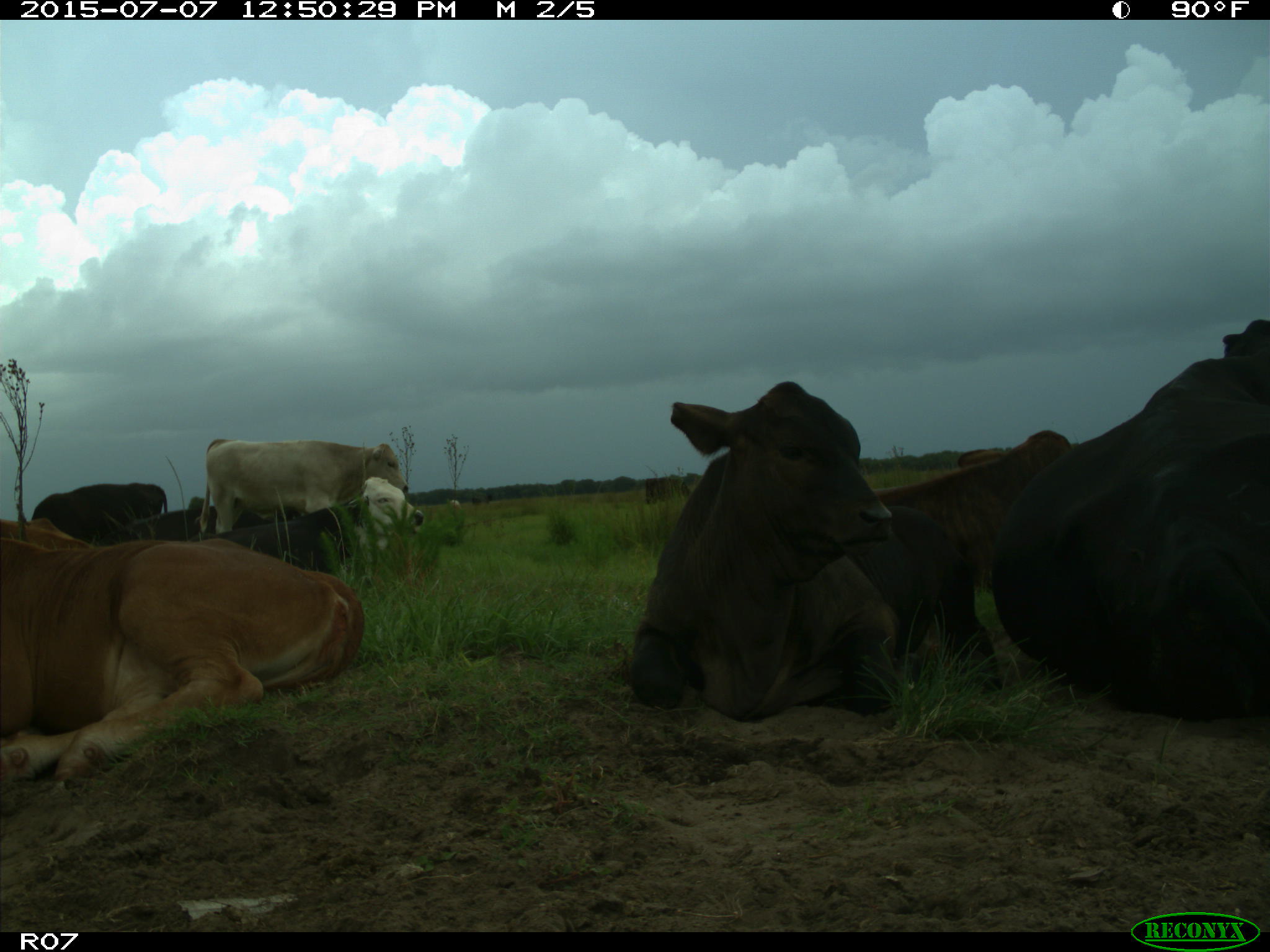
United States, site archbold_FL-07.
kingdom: Animalia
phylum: Chordata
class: Mammalia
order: Artiodactyla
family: Bovidae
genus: Bos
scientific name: Bos taurus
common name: domestic cow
Bos taurus (domestic cow).